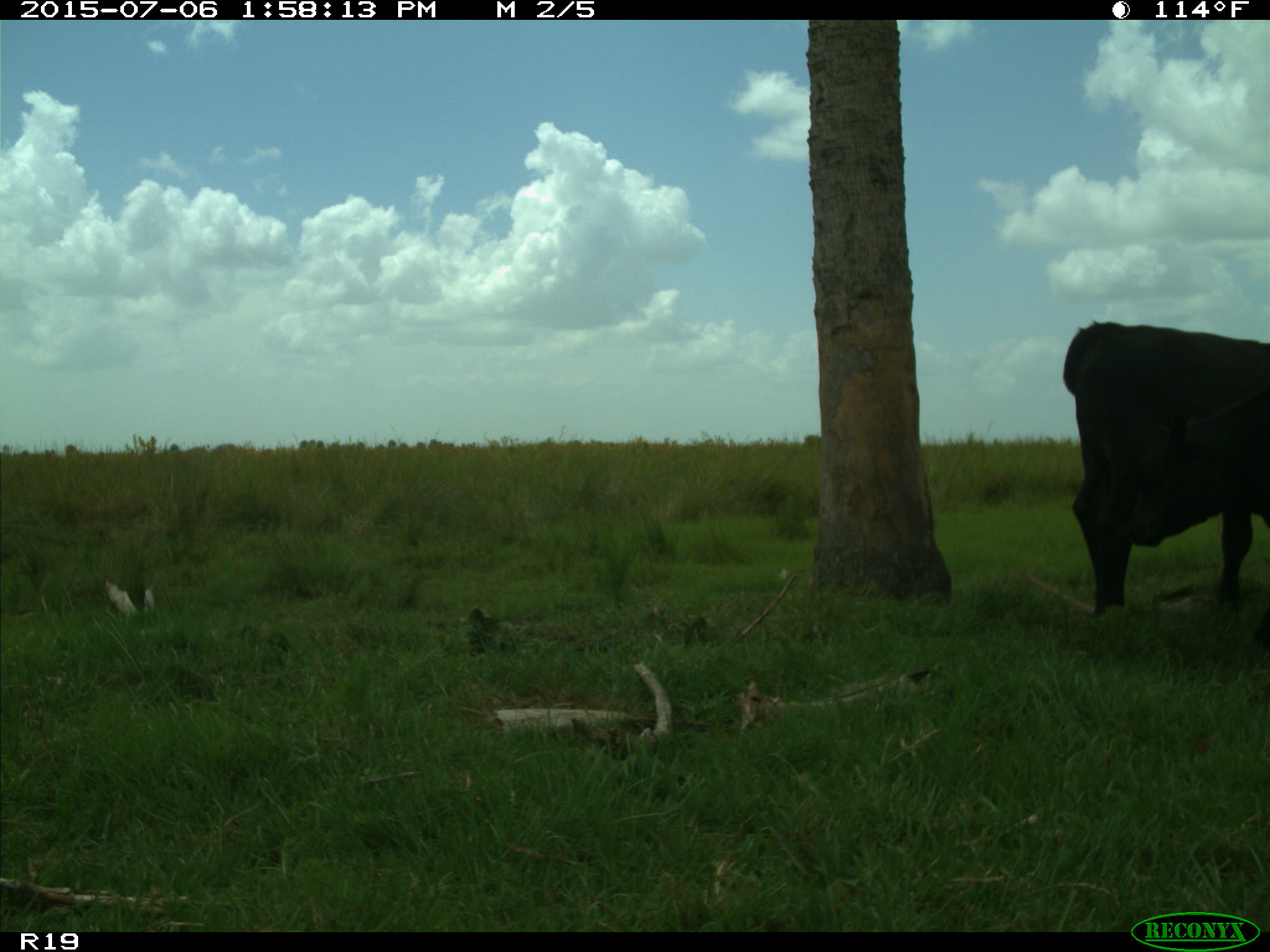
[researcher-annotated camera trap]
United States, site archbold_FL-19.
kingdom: Animalia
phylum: Chordata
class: Mammalia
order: Artiodactyla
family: Bovidae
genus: Bos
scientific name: Bos taurus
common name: domestic cow